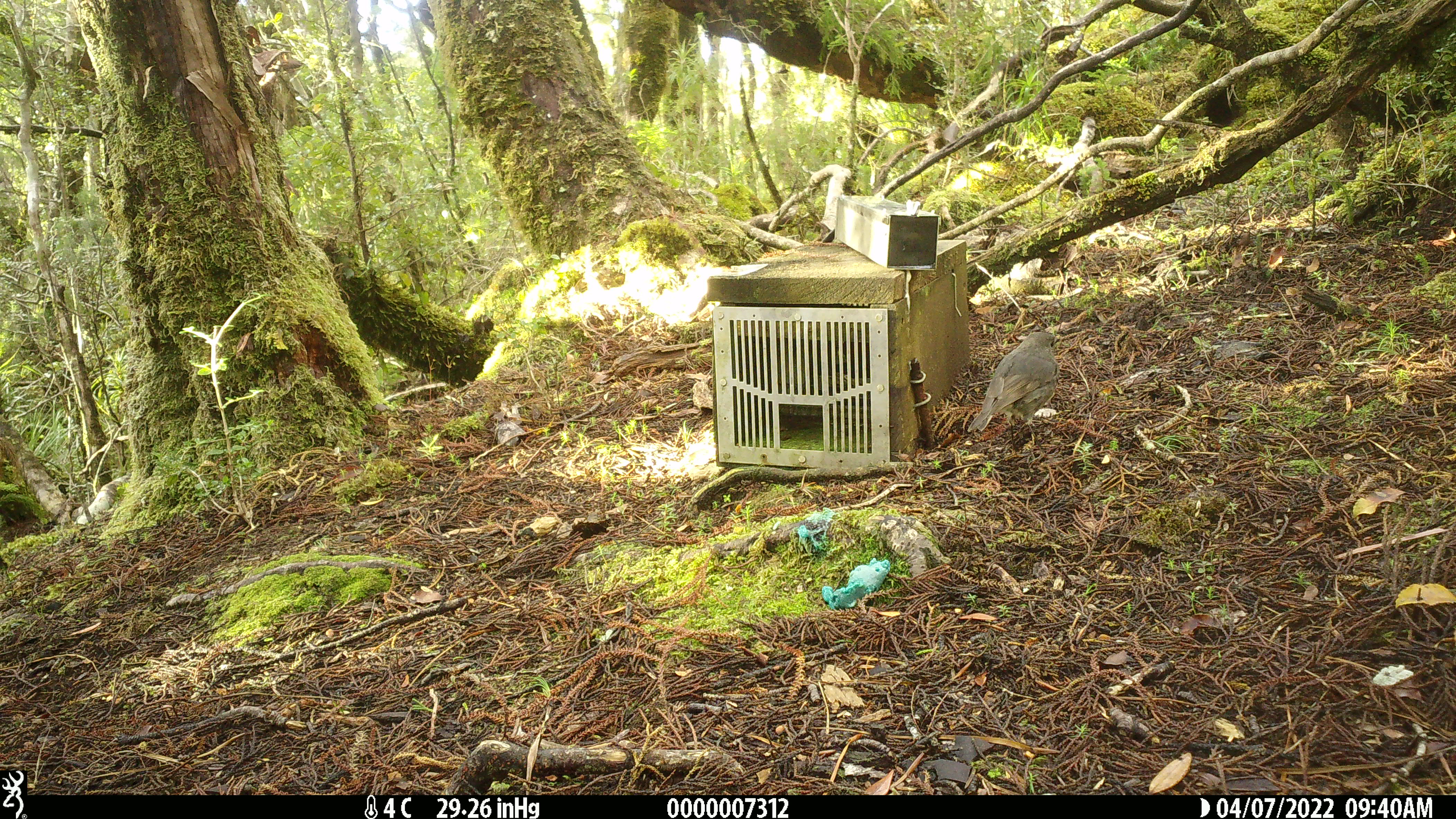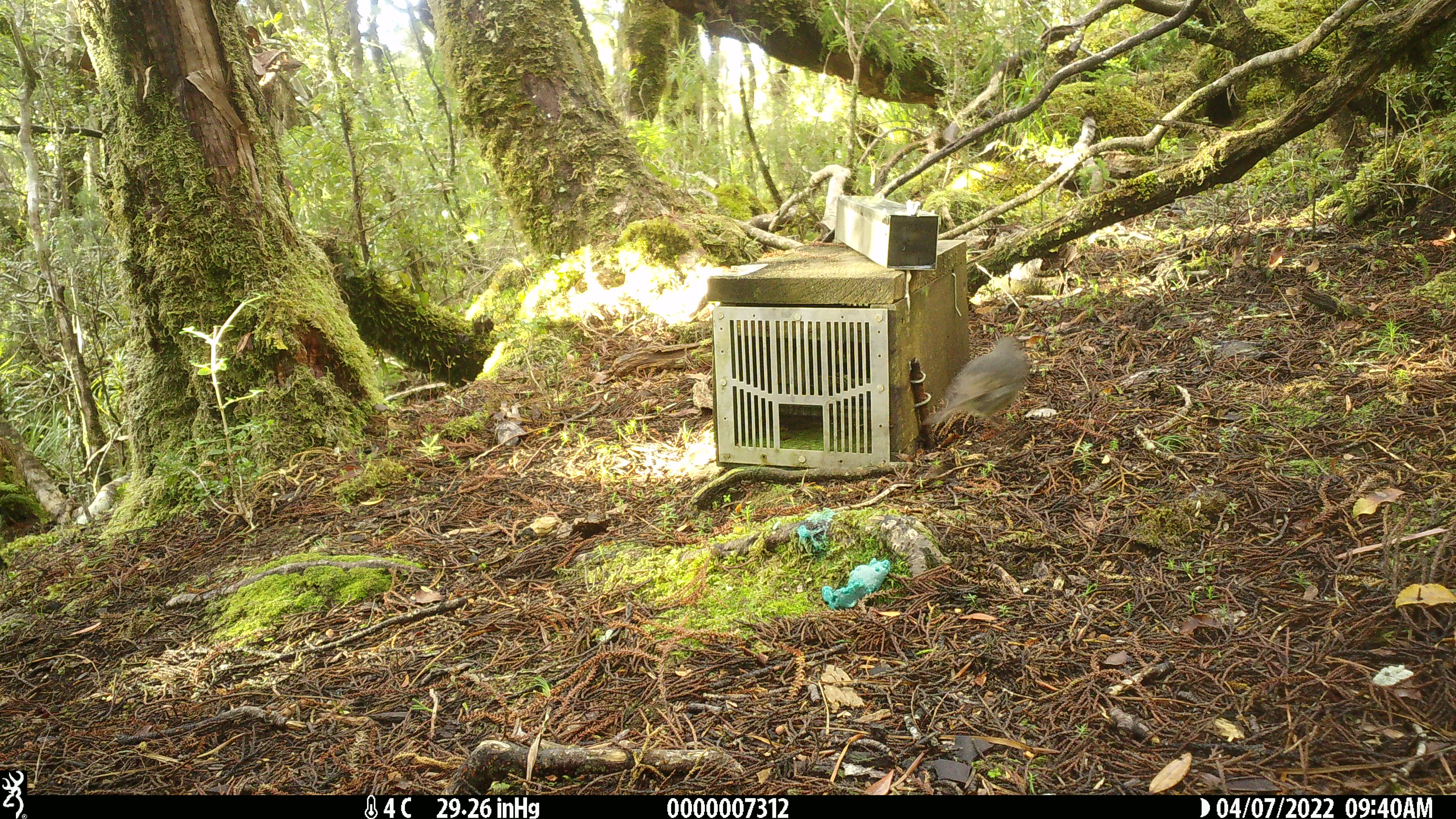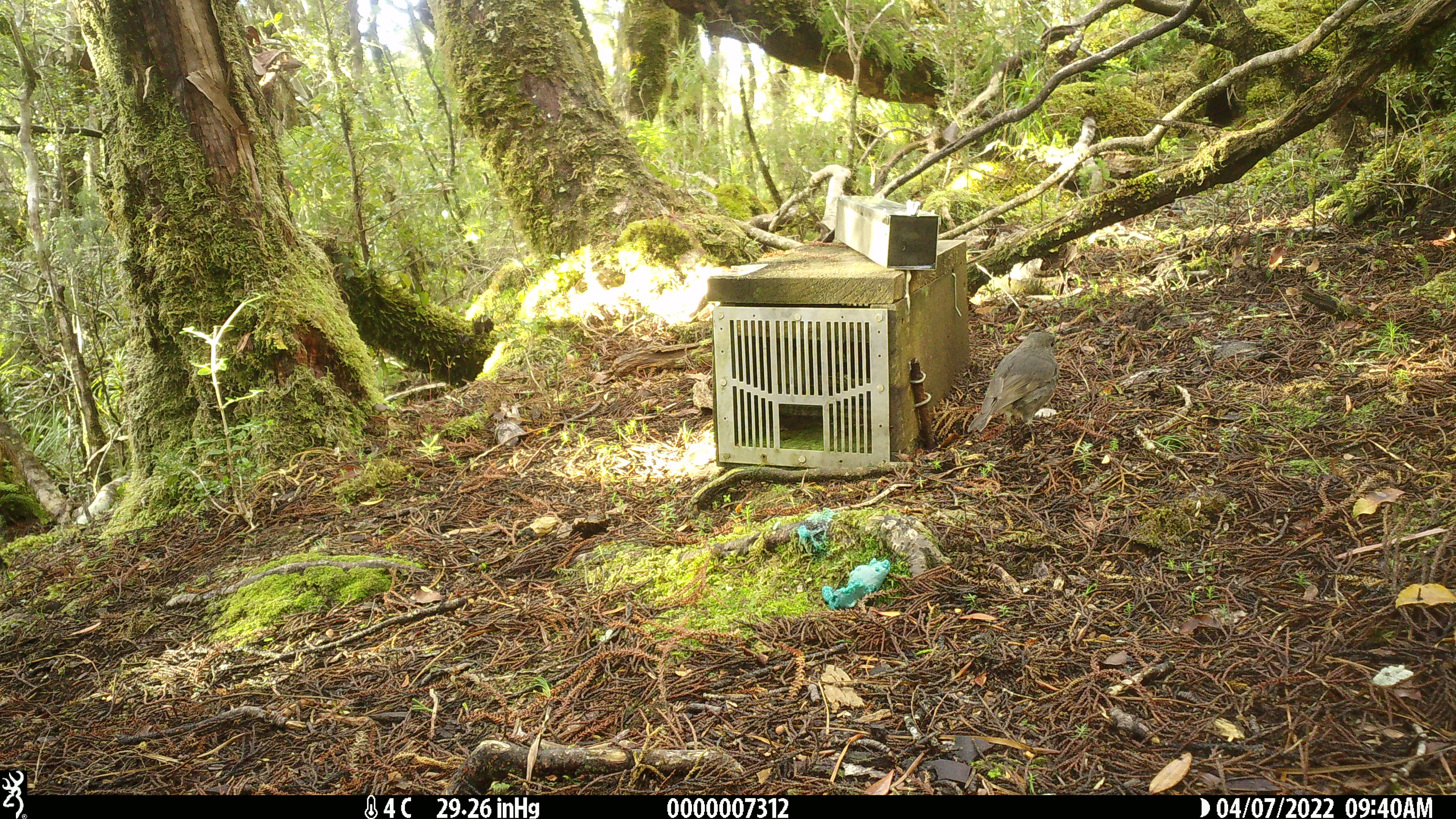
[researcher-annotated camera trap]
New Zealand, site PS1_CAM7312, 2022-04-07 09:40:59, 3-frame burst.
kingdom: Animalia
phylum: Chordata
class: Aves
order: Passeriformes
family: Petroicidae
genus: Petroica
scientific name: Petroica australis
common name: new zealand robin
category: robin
Robin (new zealand robin) (Petroica australis).